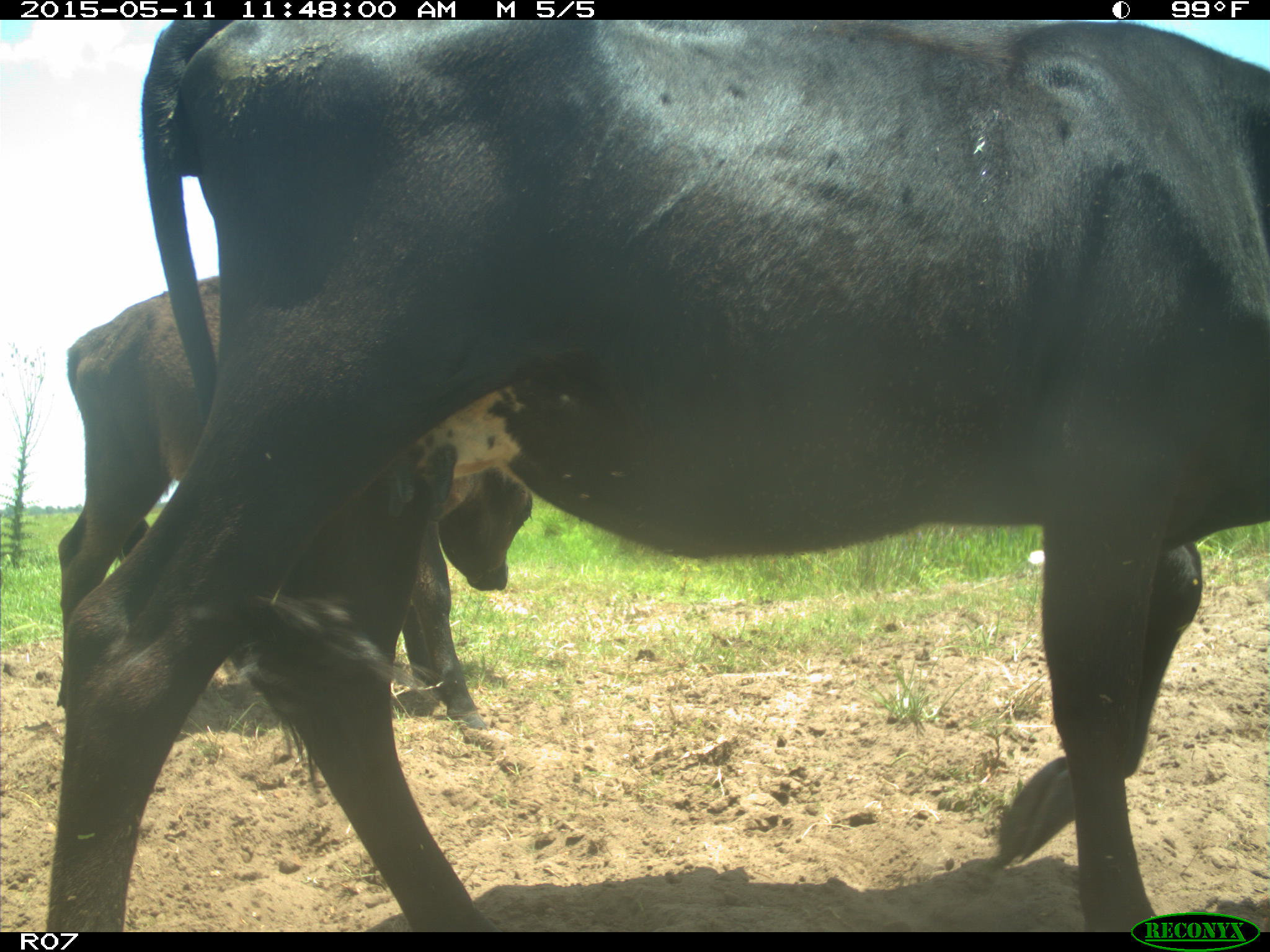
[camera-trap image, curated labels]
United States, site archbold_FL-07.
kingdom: Animalia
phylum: Chordata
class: Mammalia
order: Artiodactyla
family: Bovidae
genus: Bos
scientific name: Bos taurus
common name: domestic cow